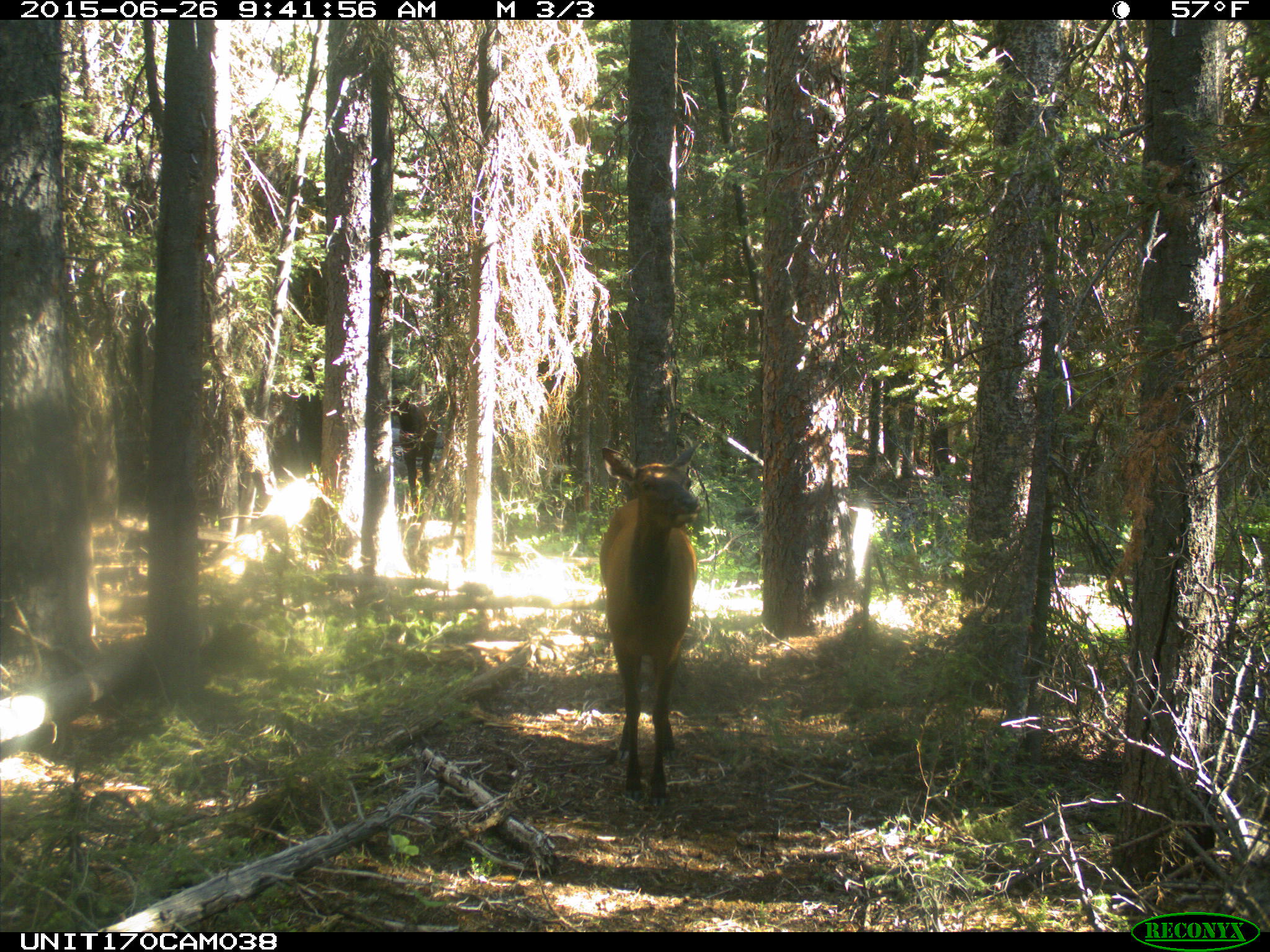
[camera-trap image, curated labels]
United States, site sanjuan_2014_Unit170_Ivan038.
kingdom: Animalia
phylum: Chordata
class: Mammalia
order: Artiodactyla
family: Cervidae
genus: Cervus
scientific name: Cervus elaphus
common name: red deer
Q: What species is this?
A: Cervus elaphus (red deer).